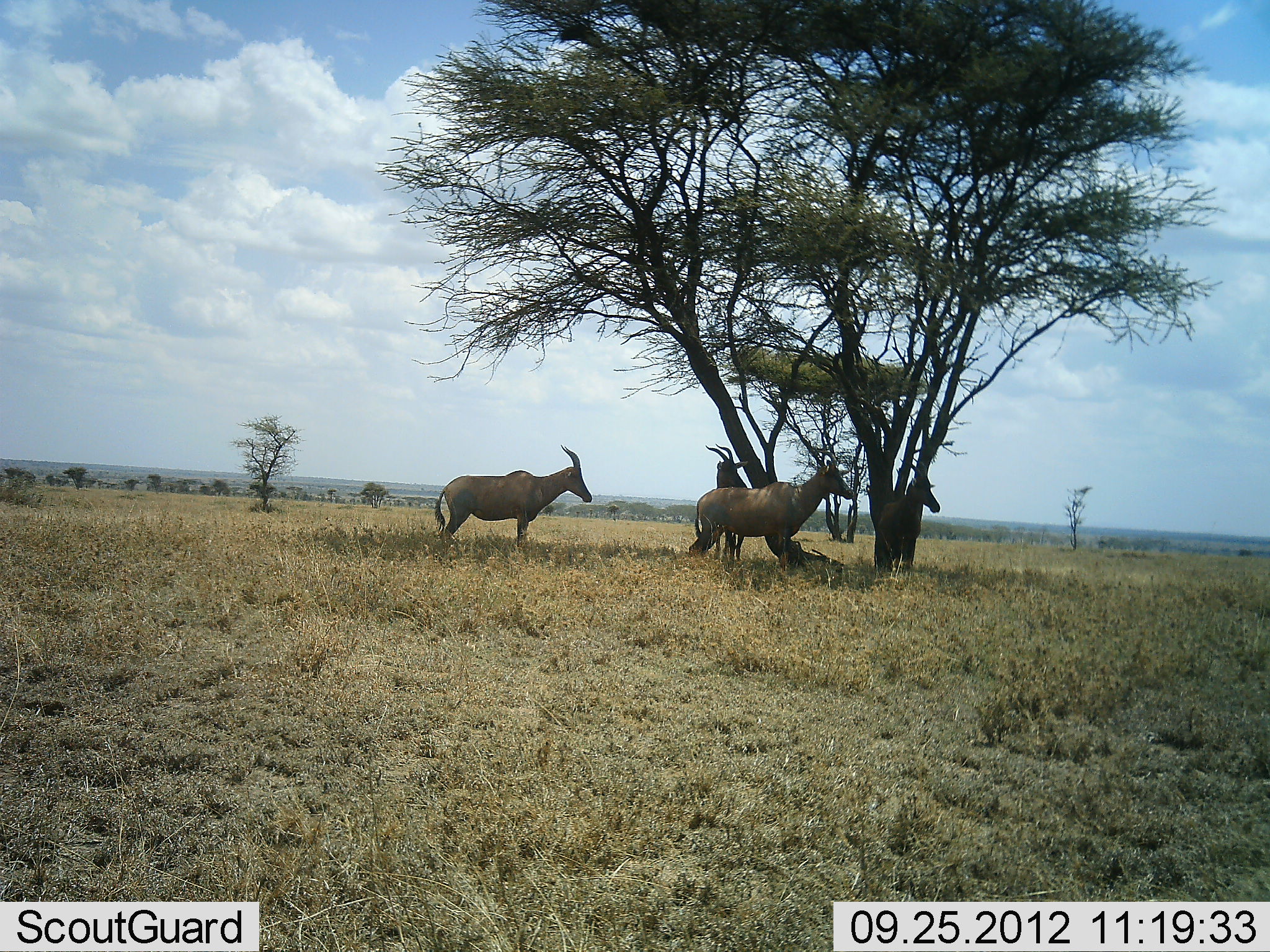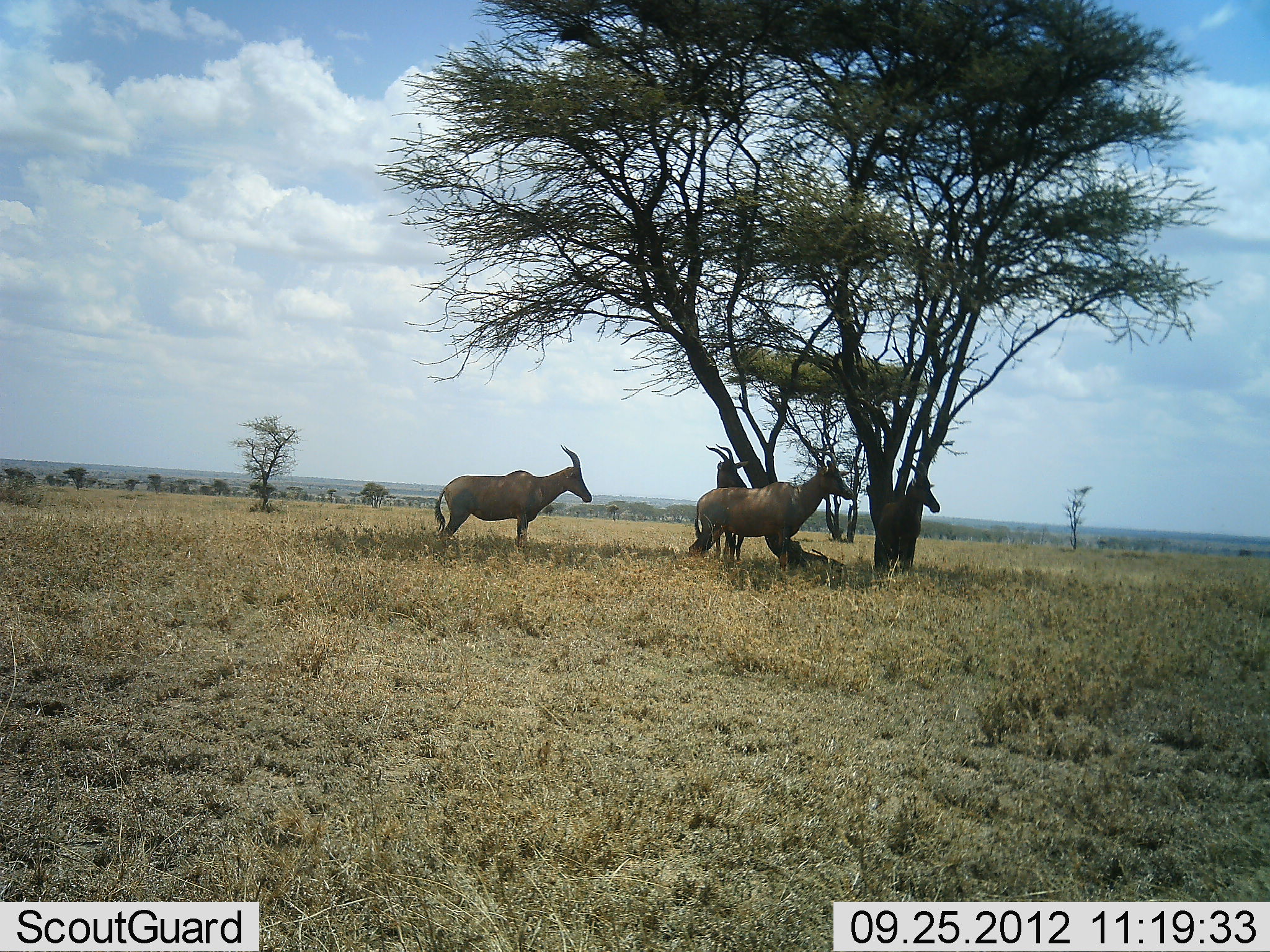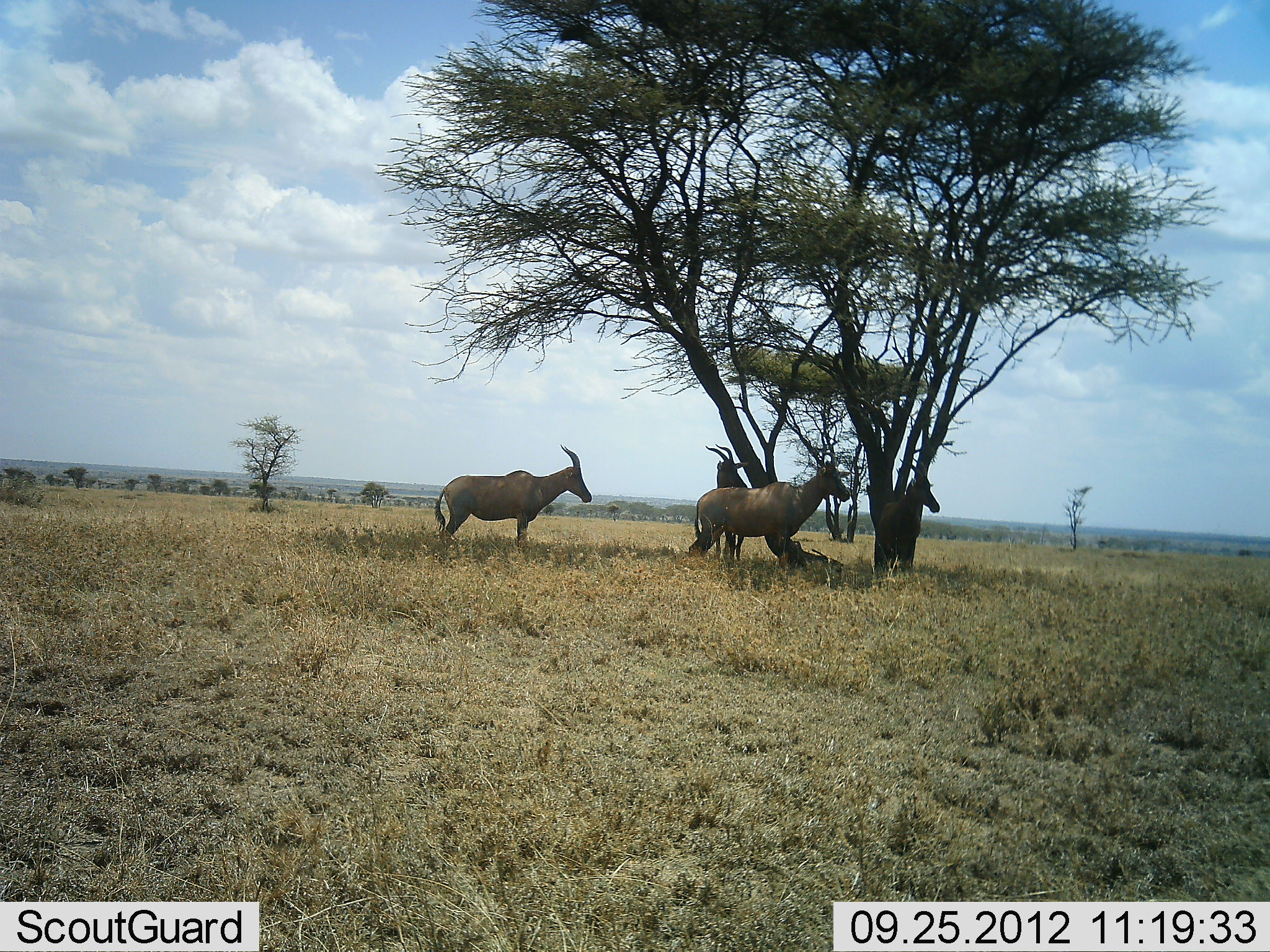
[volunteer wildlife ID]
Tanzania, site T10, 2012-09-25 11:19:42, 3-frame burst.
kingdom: Animalia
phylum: Chordata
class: Mammalia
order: Artiodactyla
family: Bovidae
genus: Damaliscus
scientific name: Damaliscus lunatus jimela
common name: topi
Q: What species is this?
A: Topi (Damaliscus lunatus jimela).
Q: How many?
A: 4.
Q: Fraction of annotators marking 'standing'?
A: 90%.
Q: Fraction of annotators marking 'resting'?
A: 20%.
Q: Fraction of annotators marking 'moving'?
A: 0%.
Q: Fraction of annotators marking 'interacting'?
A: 0%.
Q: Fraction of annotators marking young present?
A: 0%.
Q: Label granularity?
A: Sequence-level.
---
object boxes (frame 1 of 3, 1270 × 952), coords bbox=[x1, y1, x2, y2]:
animal: bbox=[691, 448, 855, 568]; bbox=[434, 444, 594, 549]; bbox=[874, 456, 941, 576]; bbox=[705, 442, 749, 562]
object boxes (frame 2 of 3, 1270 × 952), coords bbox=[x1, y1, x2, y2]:
animal: bbox=[694, 447, 854, 569]; bbox=[434, 443, 593, 554]; bbox=[873, 457, 942, 580]; bbox=[705, 442, 749, 561]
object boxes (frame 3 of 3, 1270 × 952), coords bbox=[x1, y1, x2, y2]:
animal: bbox=[689, 452, 851, 563]; bbox=[434, 443, 593, 547]; bbox=[873, 458, 941, 575]; bbox=[704, 442, 749, 562]